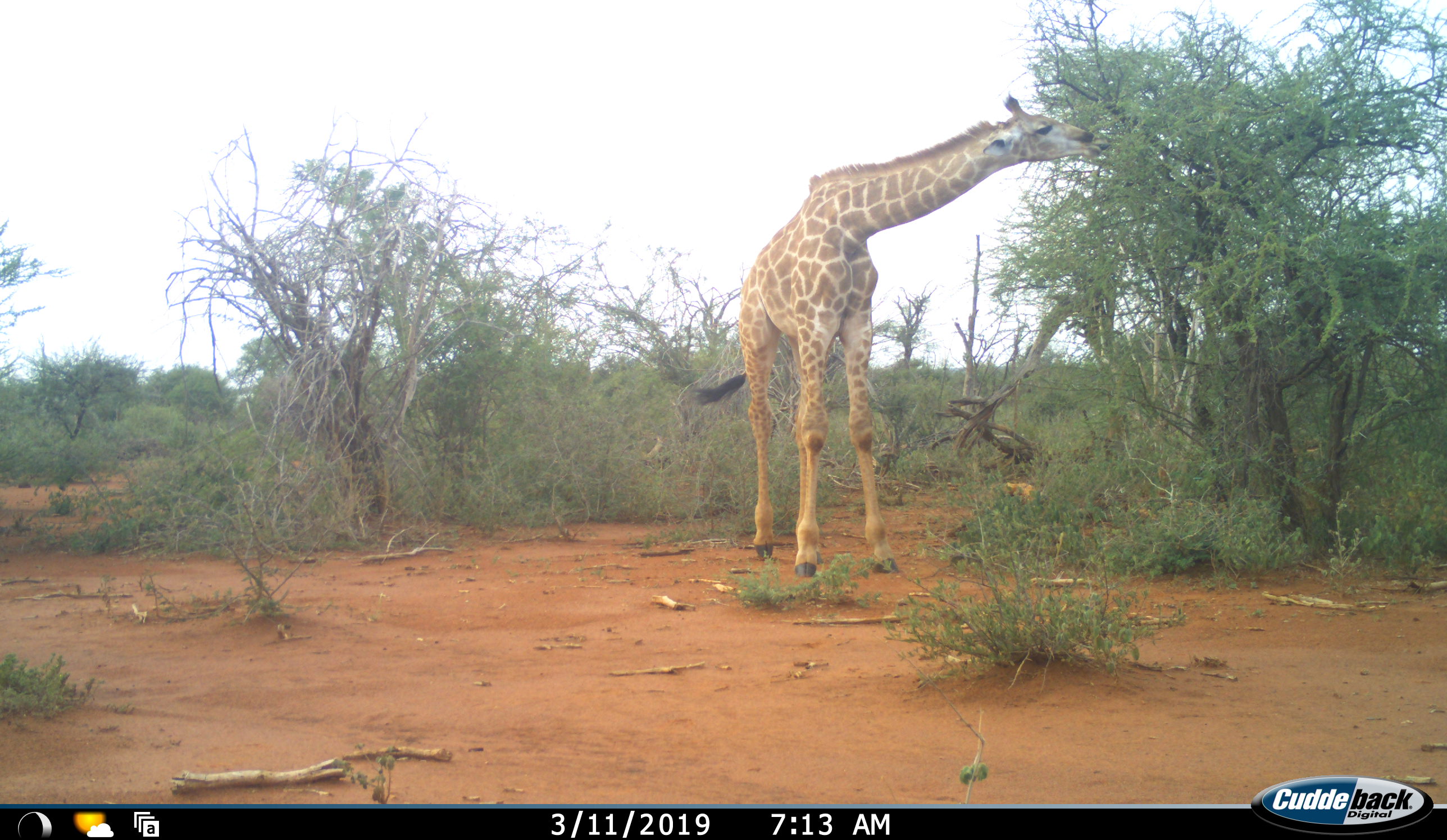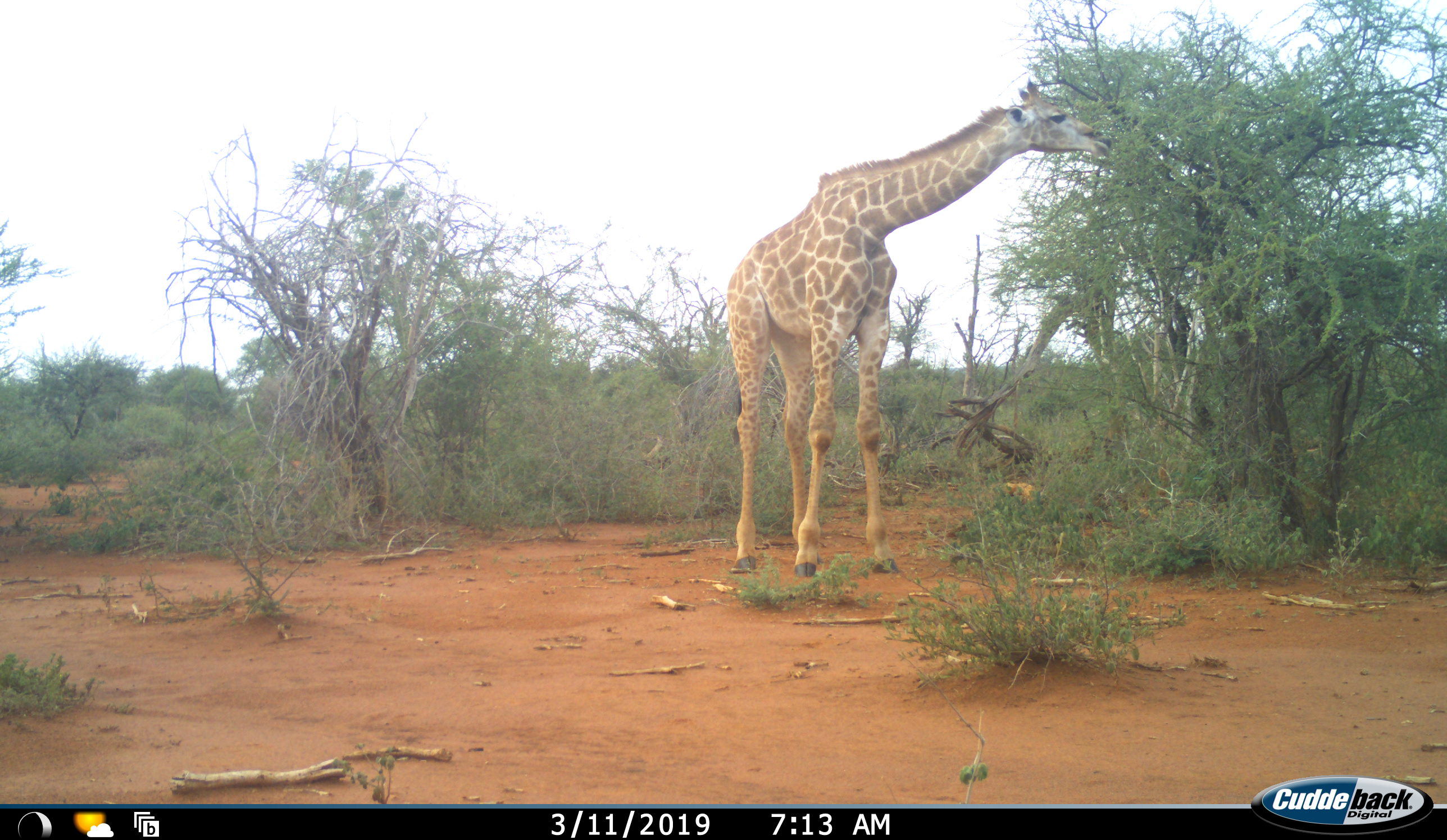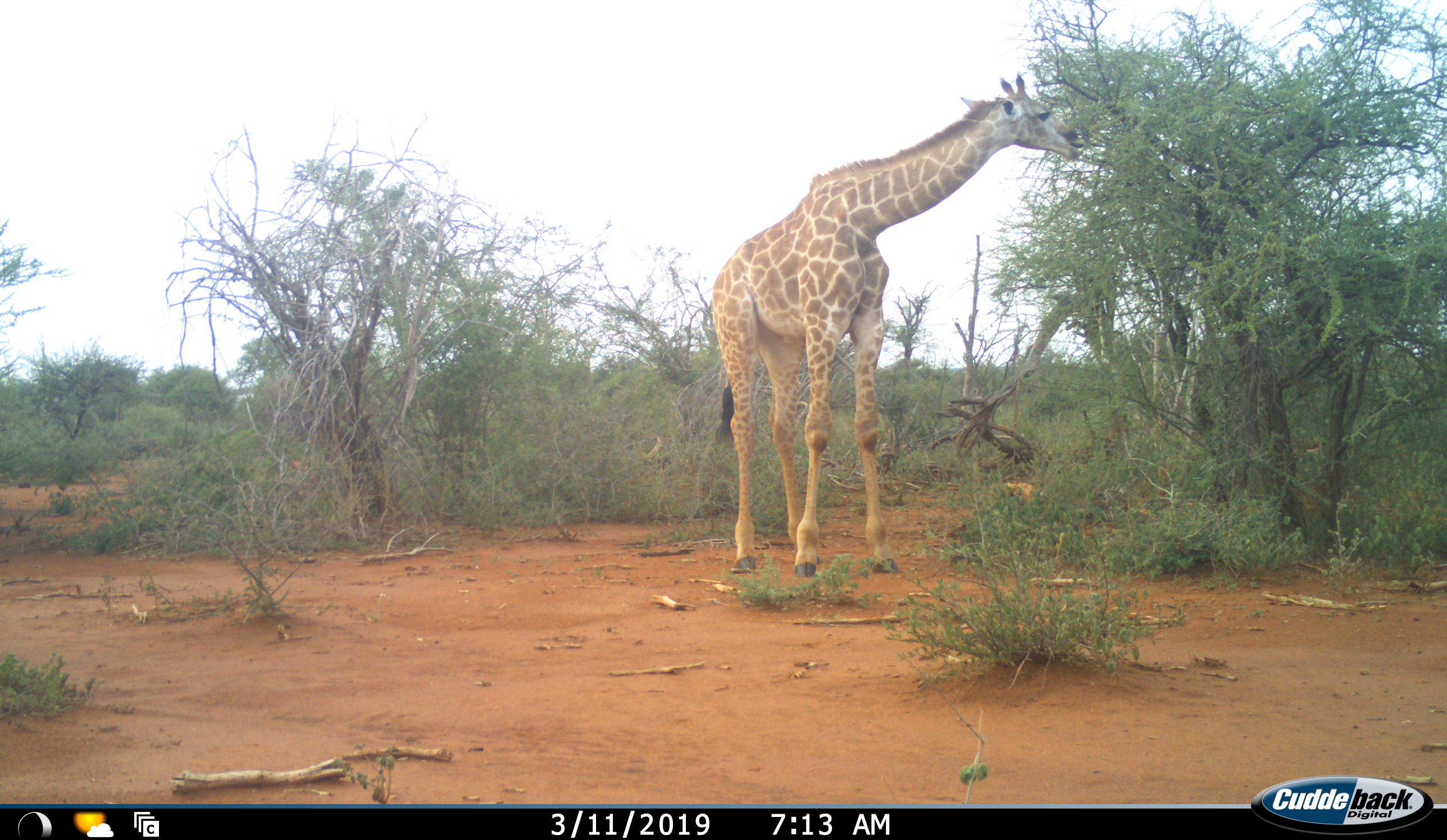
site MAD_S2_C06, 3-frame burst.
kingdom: Animalia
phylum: Chordata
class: Mammalia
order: Artiodactyla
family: Giraffidae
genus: Giraffa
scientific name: Giraffa camelopardalis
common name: giraffe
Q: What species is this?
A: Giraffe (Giraffa camelopardalis).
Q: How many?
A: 1.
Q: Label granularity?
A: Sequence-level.